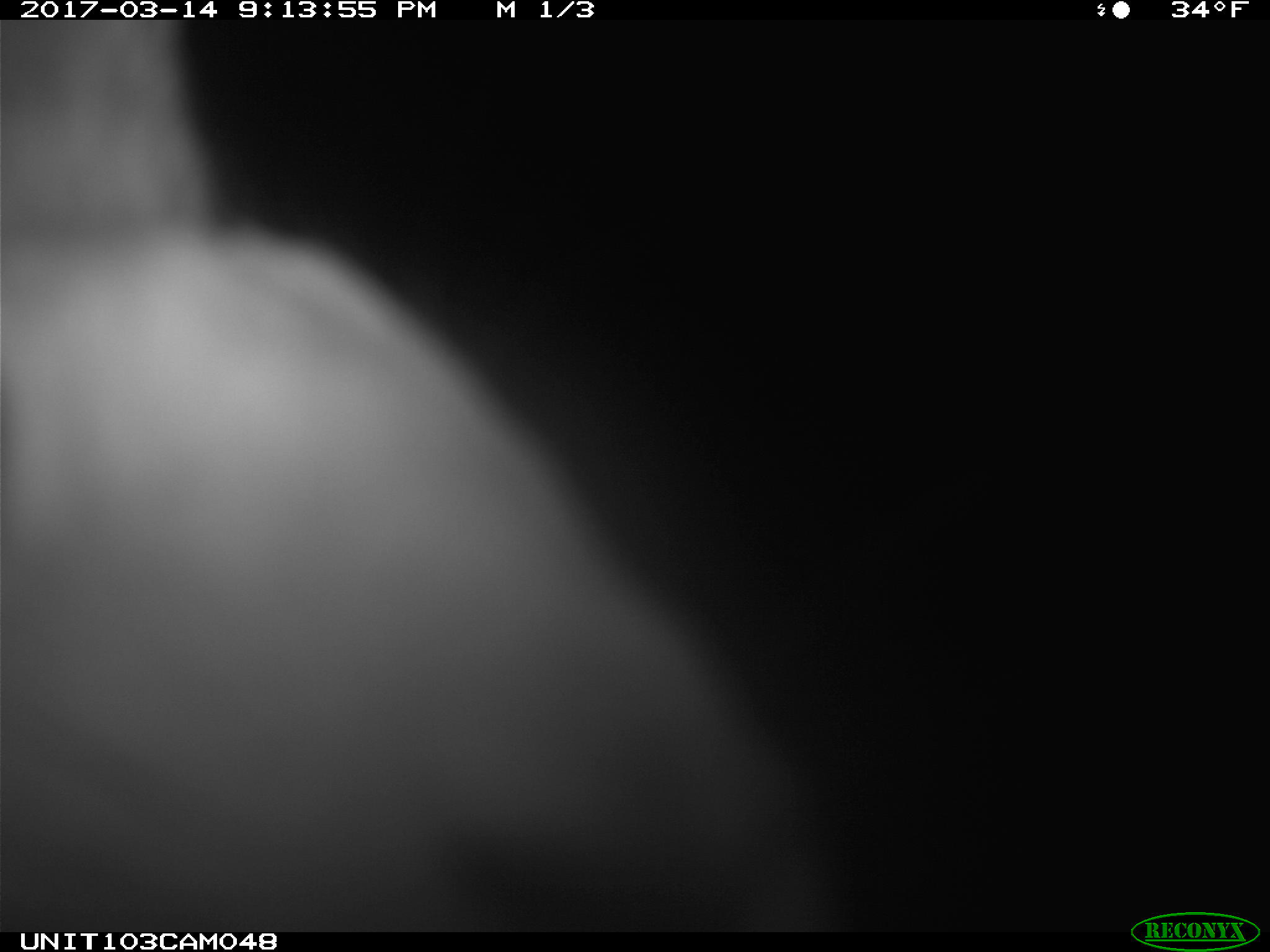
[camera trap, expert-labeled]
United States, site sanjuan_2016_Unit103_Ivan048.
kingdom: Animalia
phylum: Chordata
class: Mammalia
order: Lagomorpha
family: Leporidae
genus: Lepus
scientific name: Lepus americanus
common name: snowshoe hare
Lepus americanus (snowshoe hare).